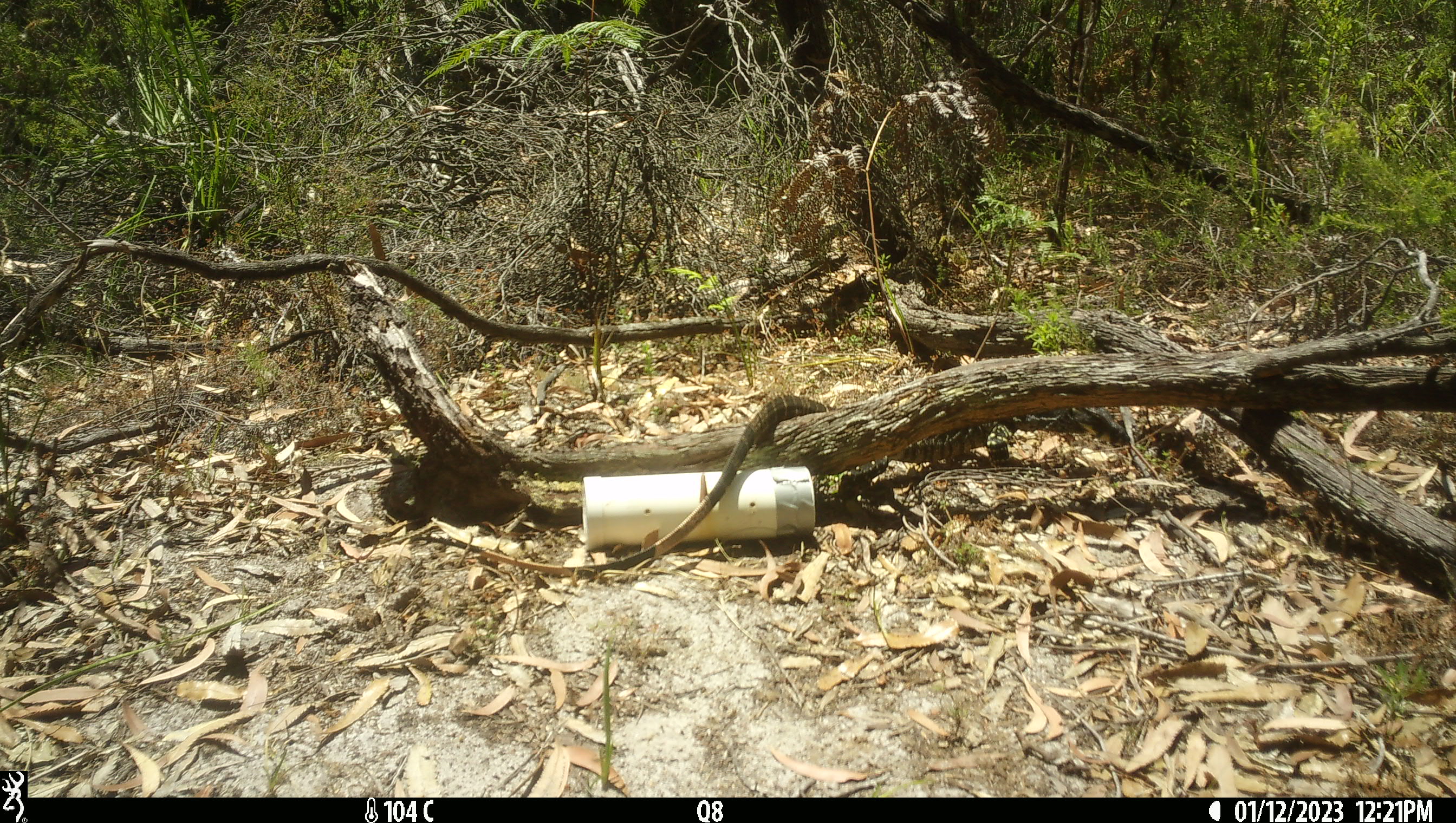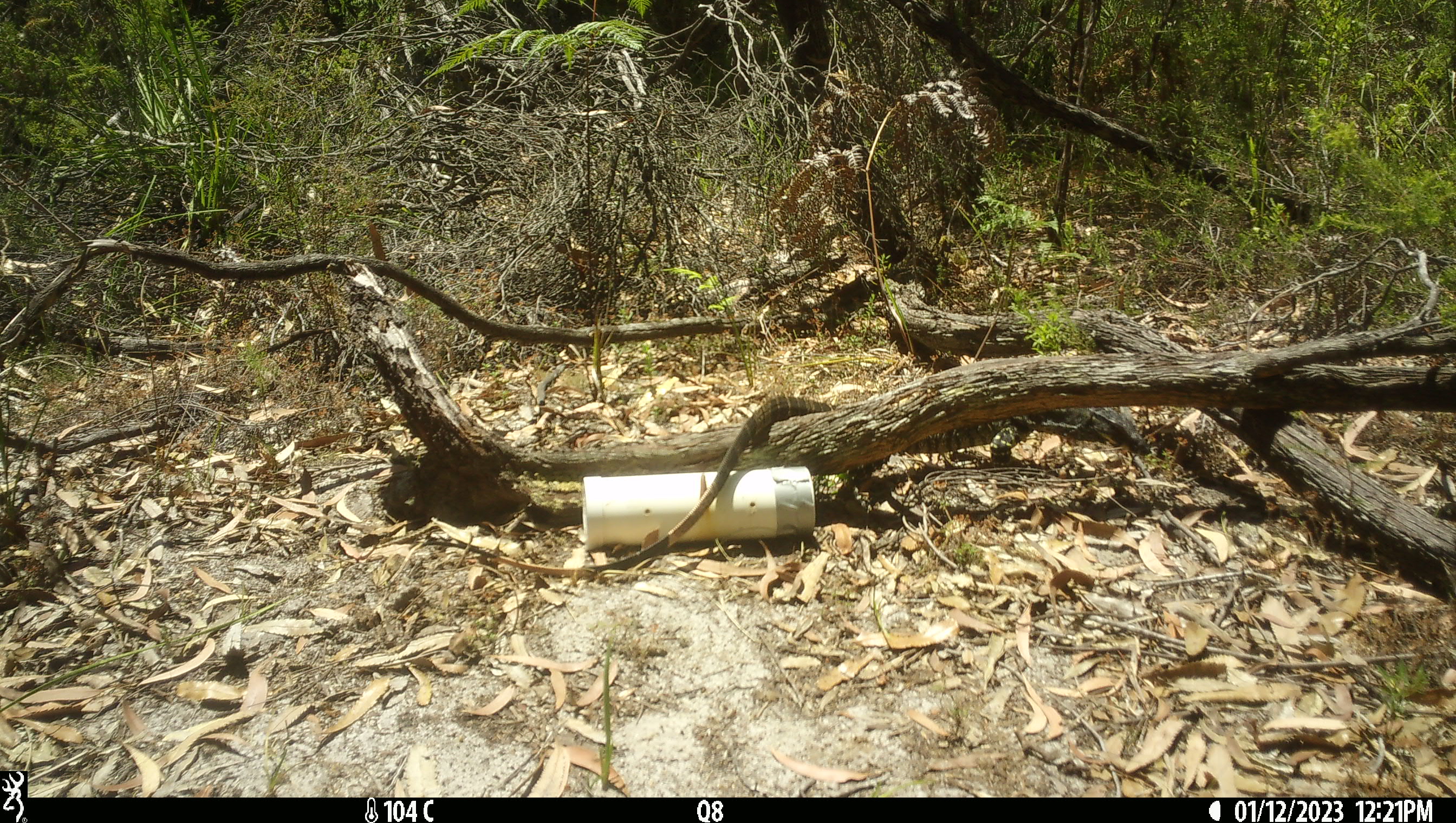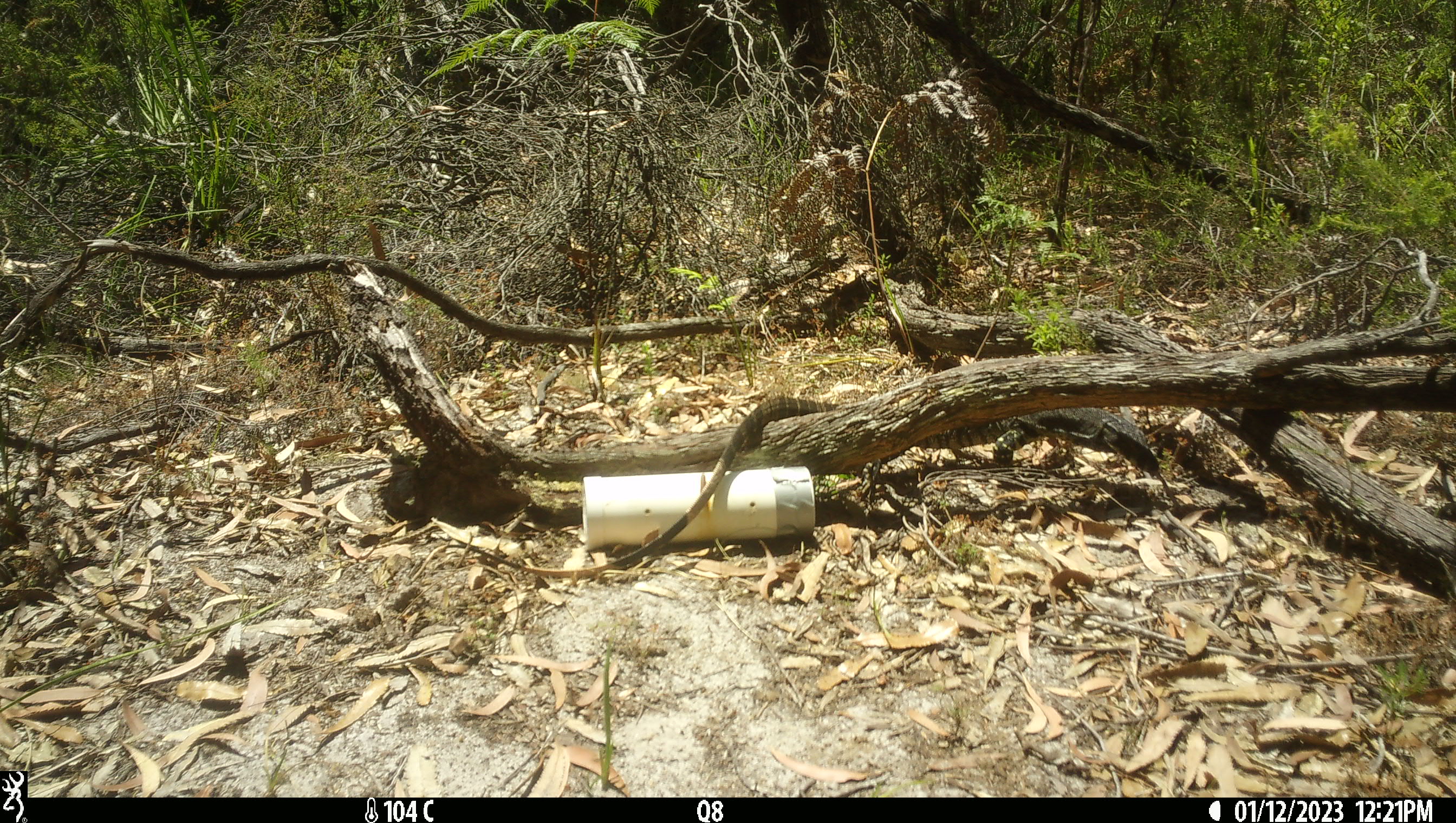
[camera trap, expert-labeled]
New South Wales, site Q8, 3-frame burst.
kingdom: Animalia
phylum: Chordata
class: Reptilia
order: Squamata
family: Varanidae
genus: Varanus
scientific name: Varanus varius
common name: lace monitor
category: goanna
Goanna (lace monitor) (Varanus varius).